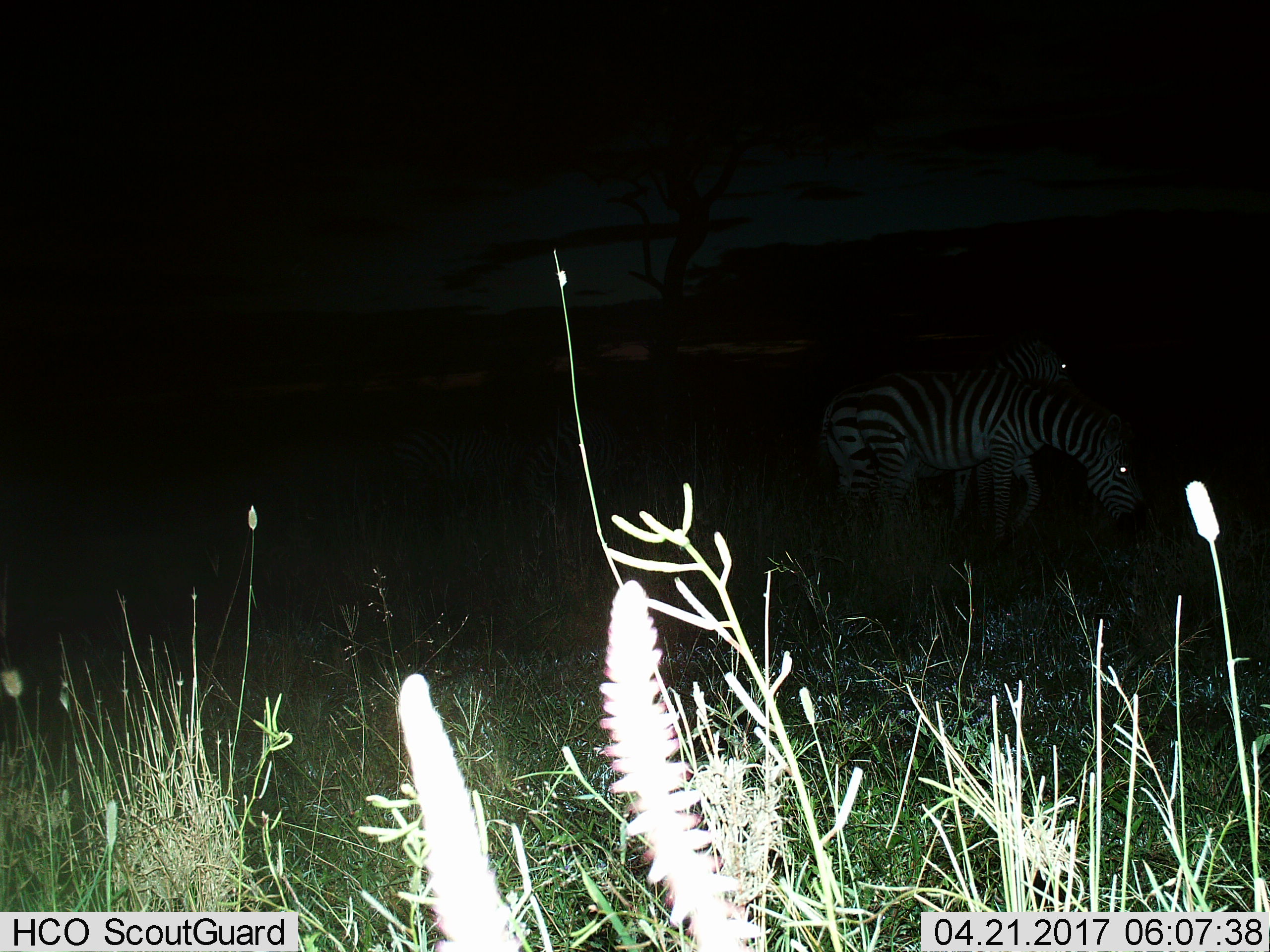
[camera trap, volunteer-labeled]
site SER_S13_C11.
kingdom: Animalia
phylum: Chordata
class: Mammalia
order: Perissodactyla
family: Equidae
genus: Equus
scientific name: Equus quagga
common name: plains zebra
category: zebraplains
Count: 2.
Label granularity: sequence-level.